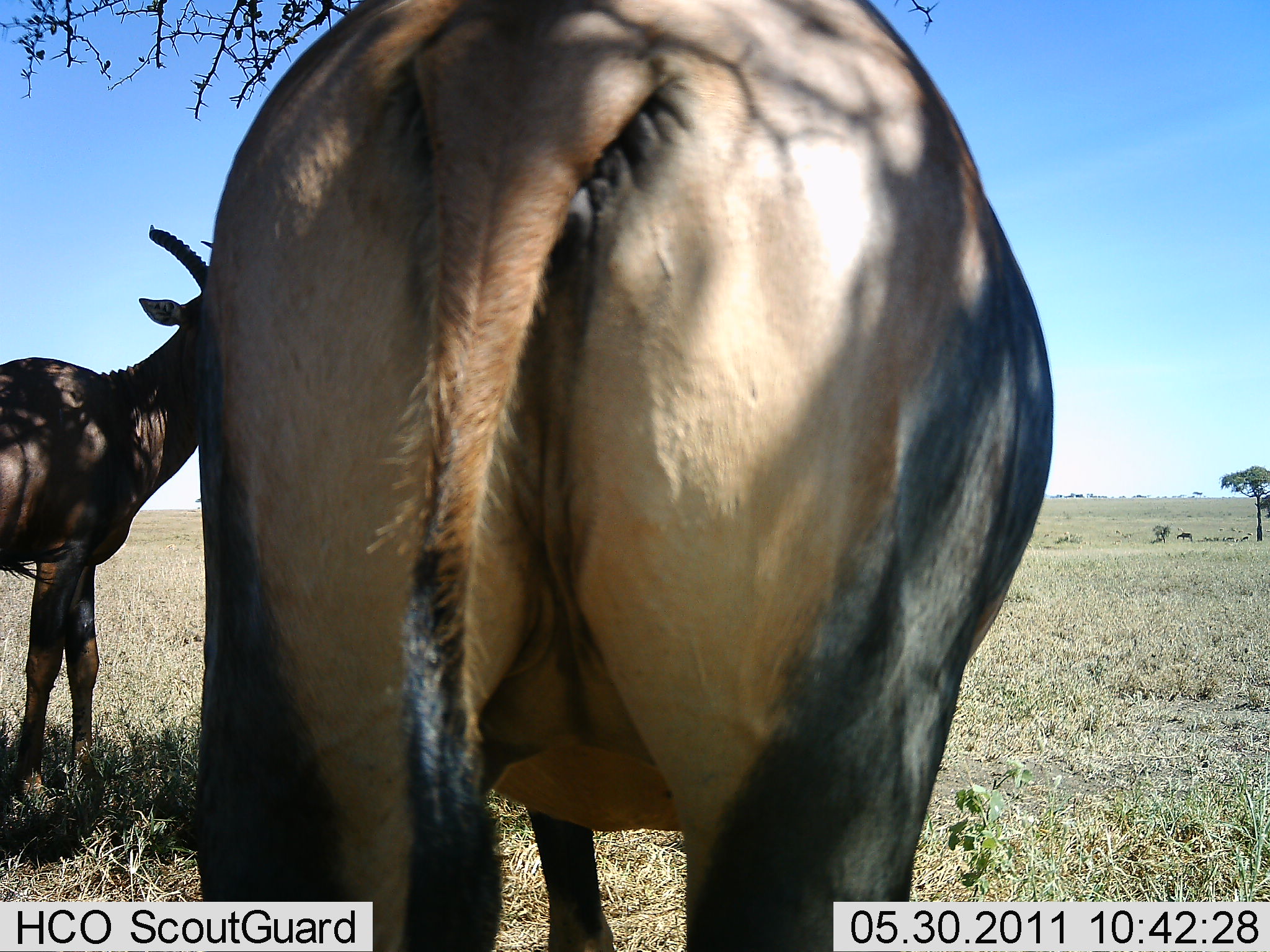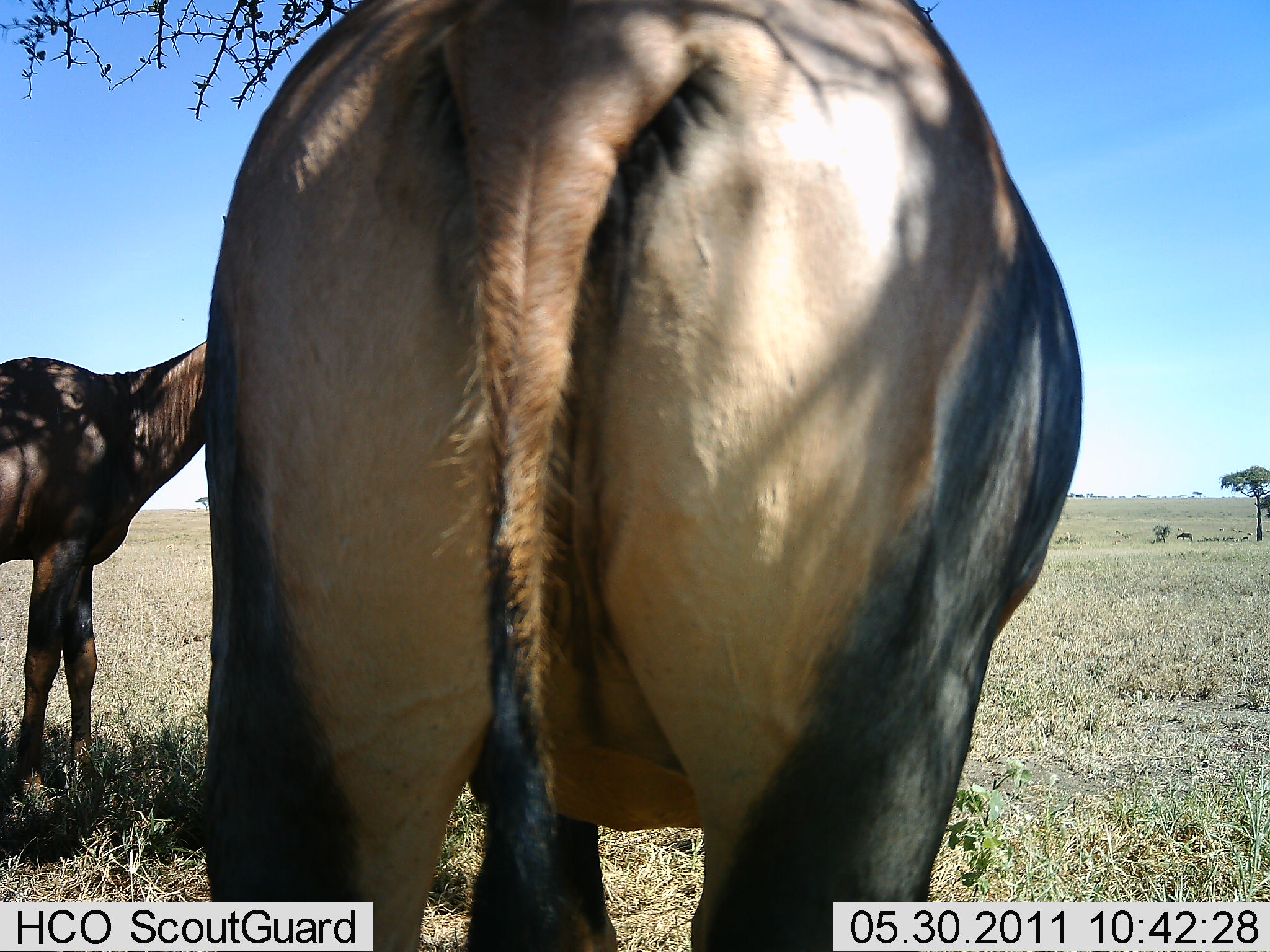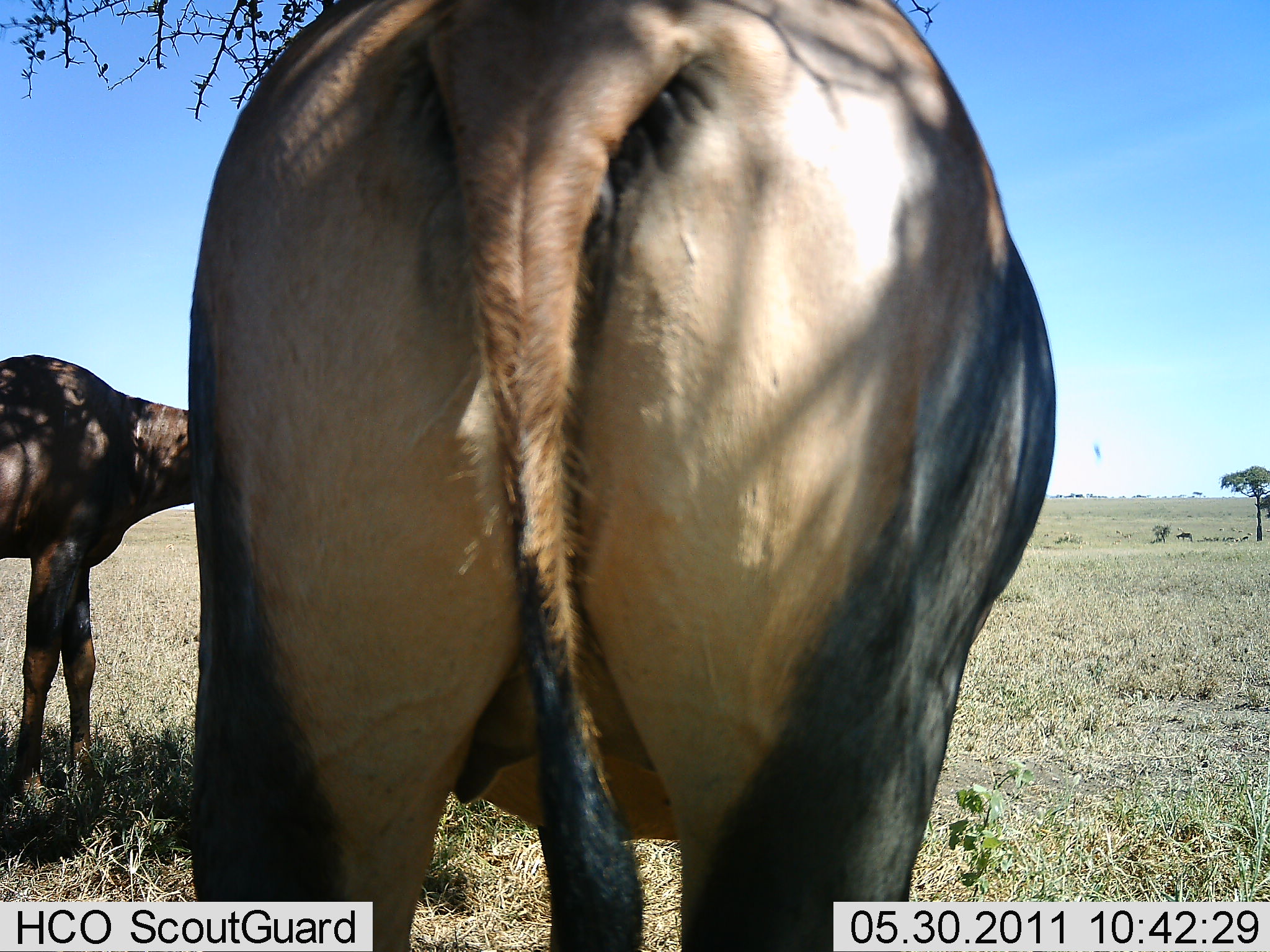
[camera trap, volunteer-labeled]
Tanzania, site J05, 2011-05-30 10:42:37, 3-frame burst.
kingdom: Animalia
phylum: Chordata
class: Mammalia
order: Artiodactyla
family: Bovidae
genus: Damaliscus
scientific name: Damaliscus lunatus jimela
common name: topi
Topi (Damaliscus lunatus jimela), count 2. Behavior (volunteer vote fractions): standing 100%, resting 7%, moving 0%, interacting 0%. Young present (vote fraction): 0%. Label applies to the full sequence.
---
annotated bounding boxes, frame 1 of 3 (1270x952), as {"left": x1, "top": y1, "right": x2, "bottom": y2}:
animal: {"left": 199, "top": 0, "right": 1054, "bottom": 951}; {"left": 0, "top": 228, "right": 212, "bottom": 808}; {"left": 1175, "top": 532, "right": 1193, "bottom": 542}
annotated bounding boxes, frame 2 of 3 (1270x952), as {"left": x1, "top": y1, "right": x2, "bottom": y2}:
animal: {"left": 206, "top": 1, "right": 1083, "bottom": 952}; {"left": 0, "top": 211, "right": 229, "bottom": 792}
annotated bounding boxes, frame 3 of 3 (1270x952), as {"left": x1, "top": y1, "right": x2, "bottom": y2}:
animal: {"left": 190, "top": 0, "right": 1059, "bottom": 951}; {"left": 0, "top": 355, "right": 196, "bottom": 799}